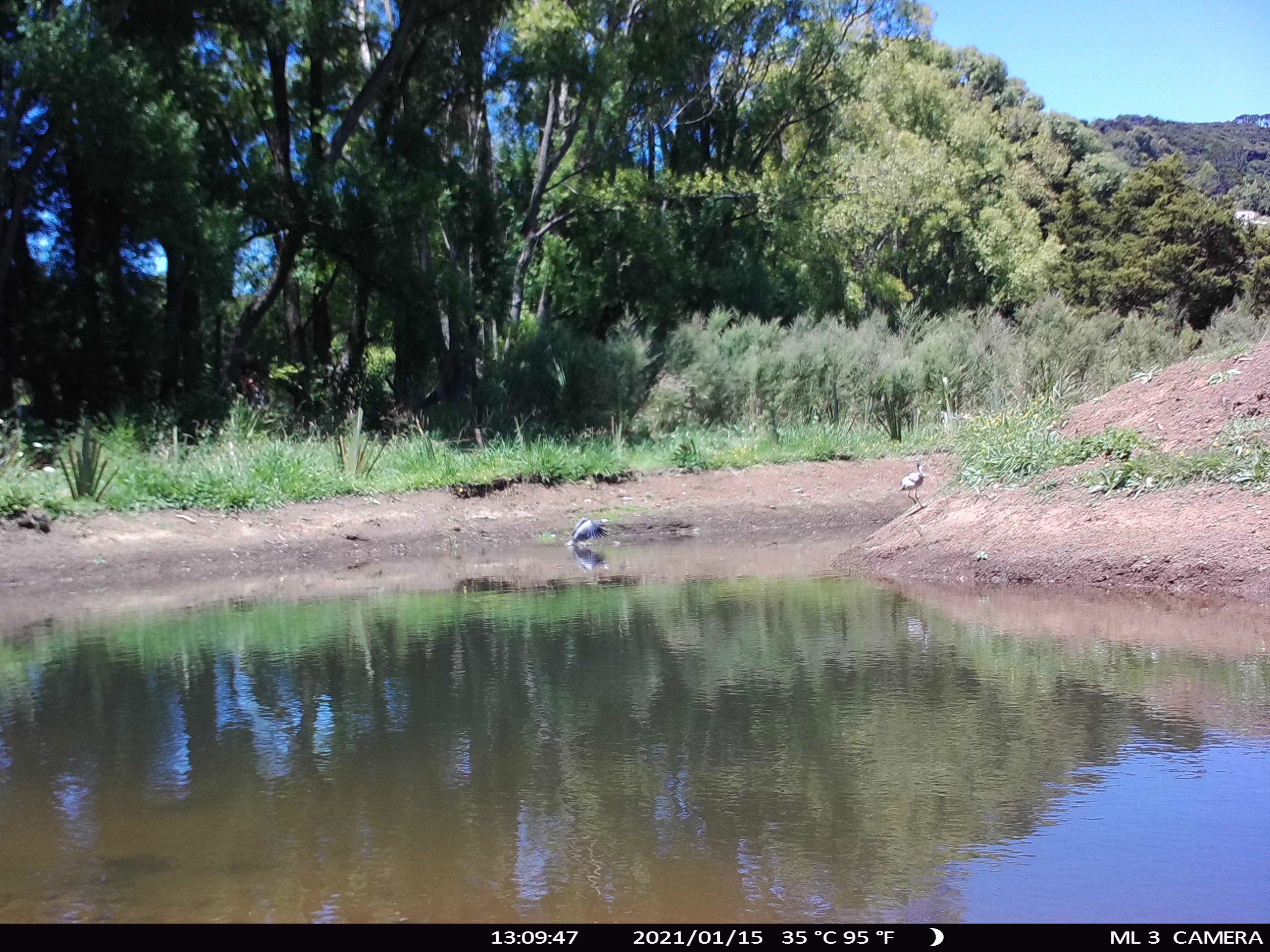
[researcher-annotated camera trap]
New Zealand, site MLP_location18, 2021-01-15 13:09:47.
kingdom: Animalia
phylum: Chordata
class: Aves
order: Pelecaniformes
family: Ardeidae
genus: Egretta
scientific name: Egretta novaehollandiae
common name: white-faced heron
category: white faced heron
White faced heron (white-faced heron) (Egretta novaehollandiae).